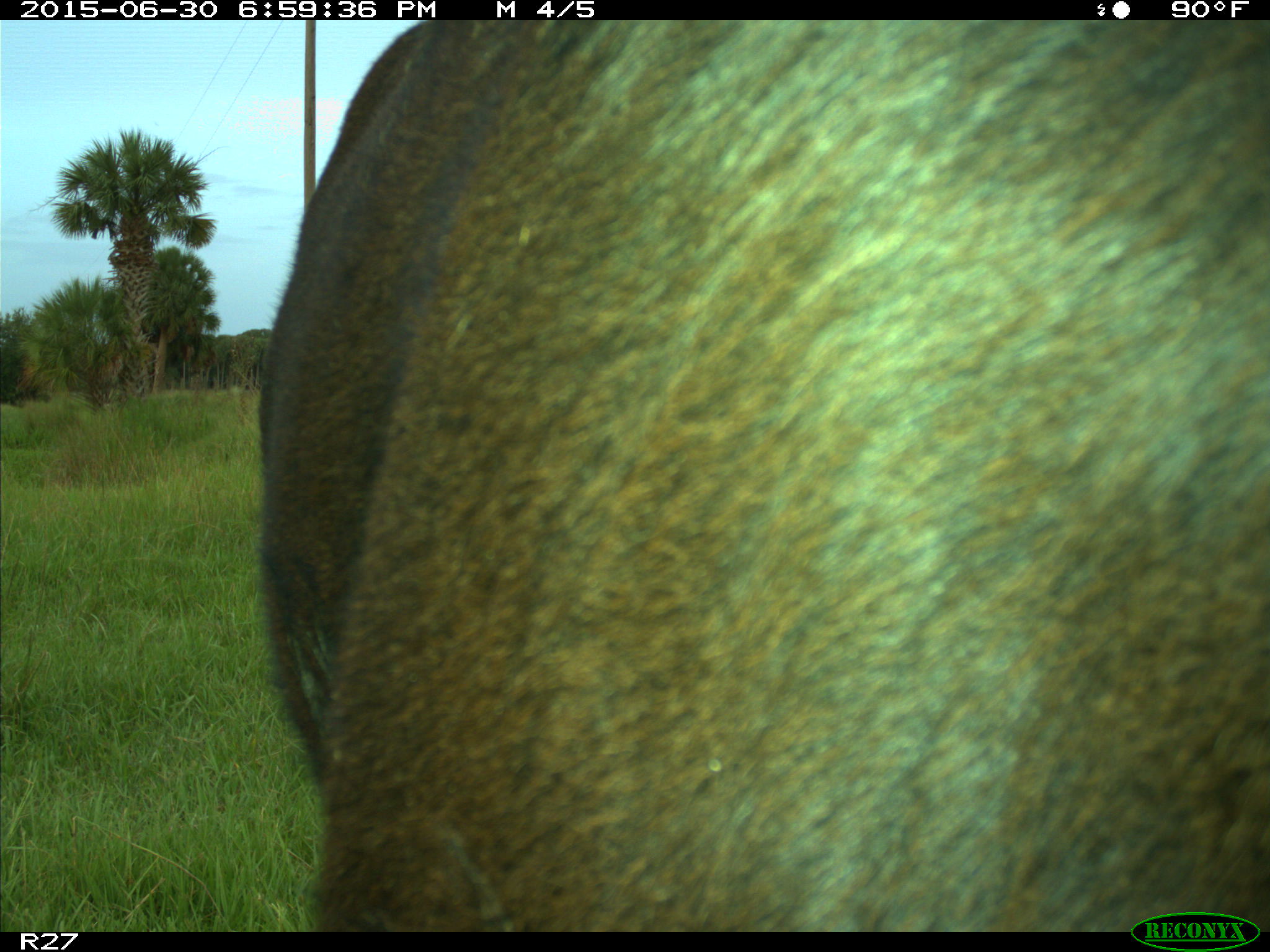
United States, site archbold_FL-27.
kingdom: Animalia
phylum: Chordata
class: Mammalia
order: Artiodactyla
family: Bovidae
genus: Bos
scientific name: Bos taurus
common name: domestic cow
Bos taurus (domestic cow).